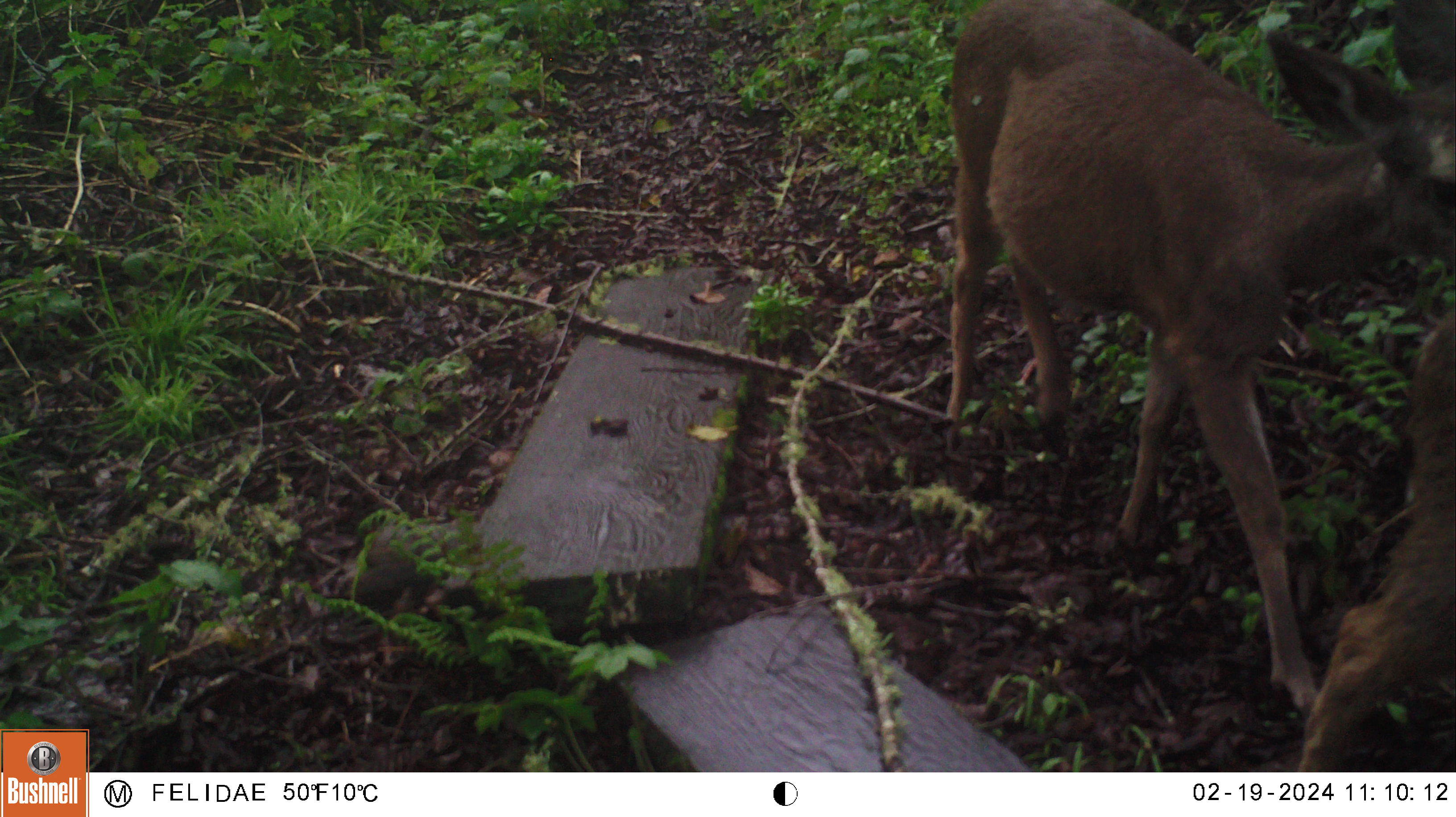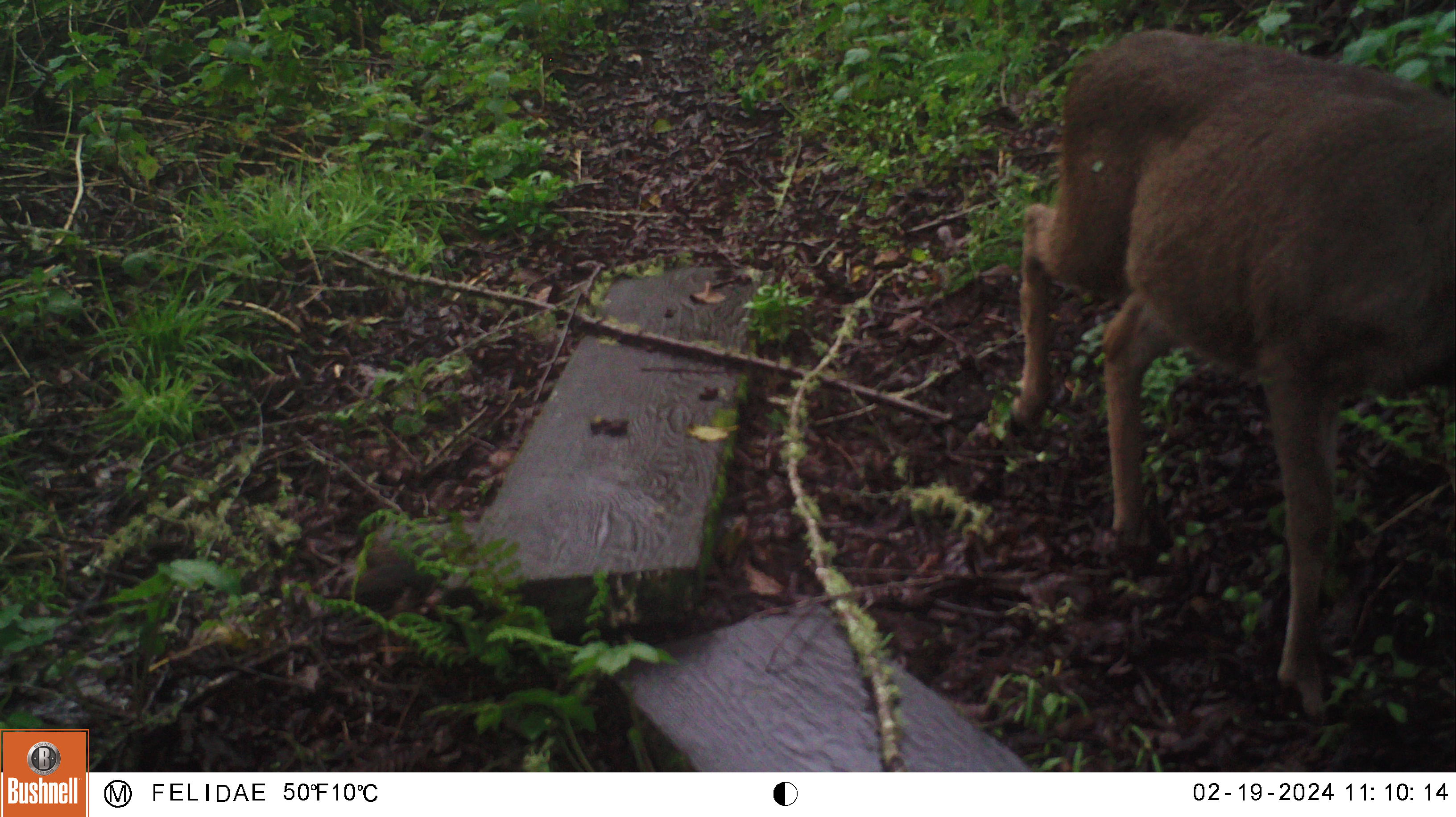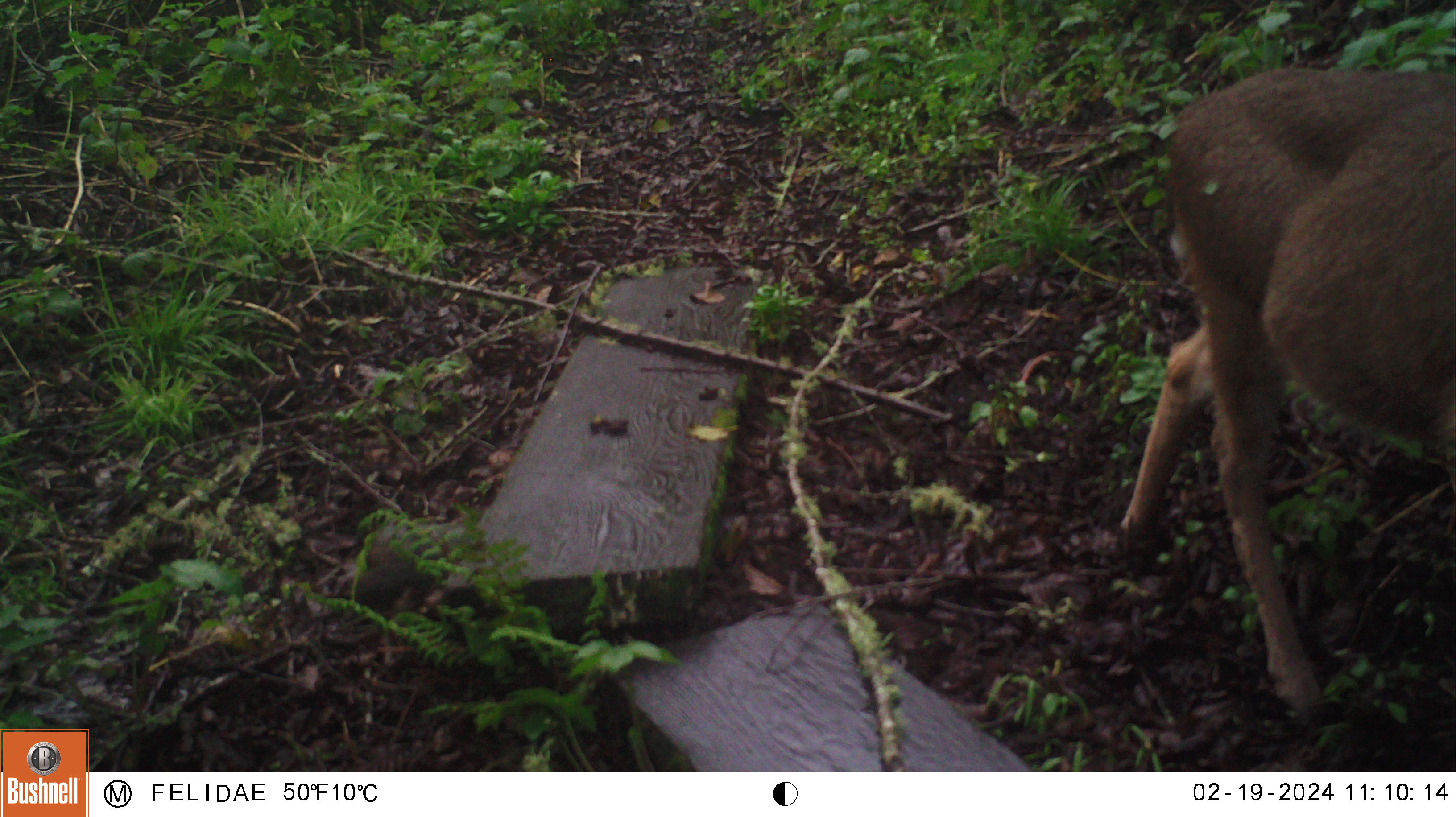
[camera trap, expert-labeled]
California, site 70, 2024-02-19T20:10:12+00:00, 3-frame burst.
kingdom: Animalia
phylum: Chordata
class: Mammalia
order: Artiodactyla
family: Cervidae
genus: Odocoileus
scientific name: Odocoileus hemionus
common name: mule deer